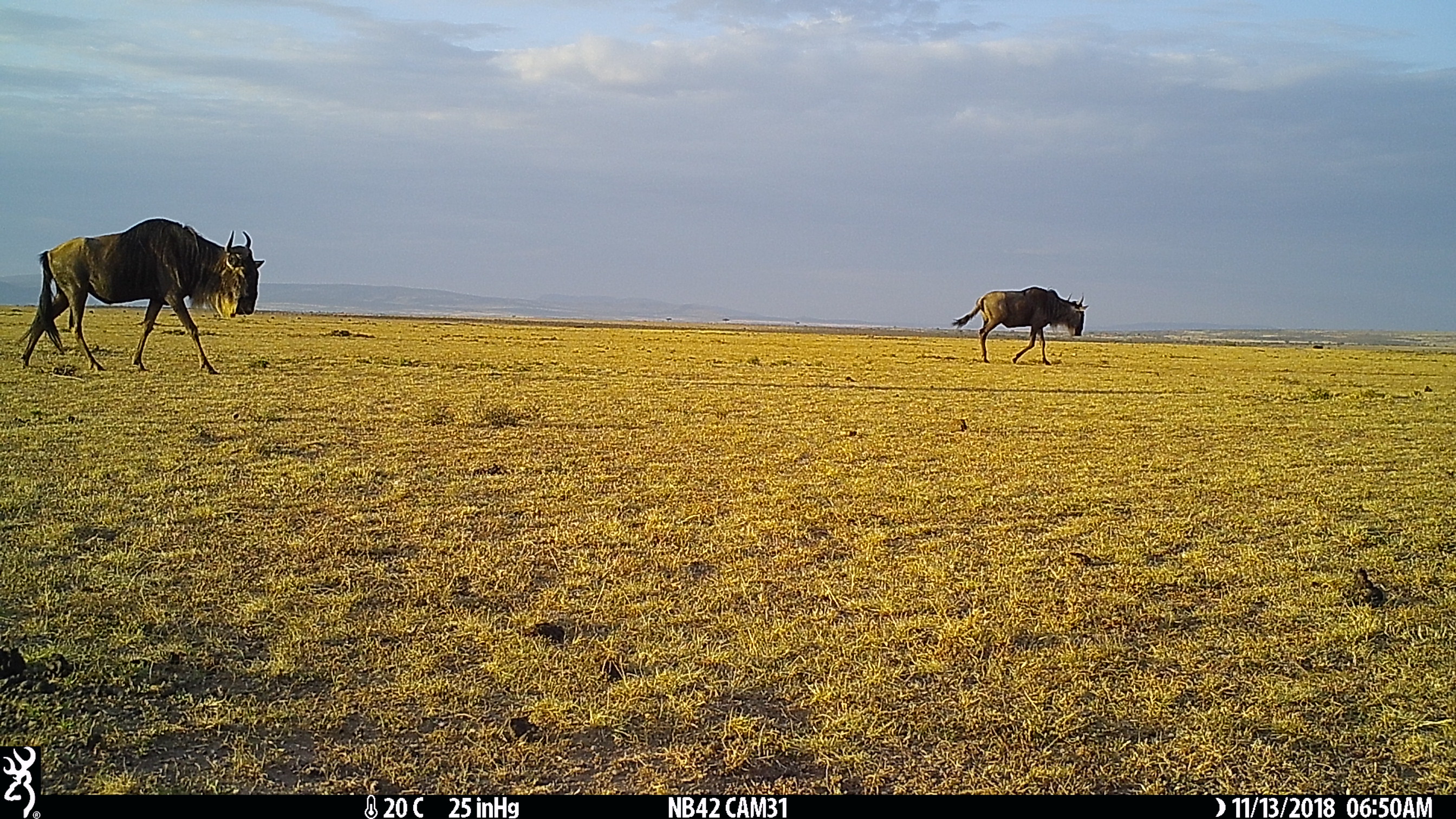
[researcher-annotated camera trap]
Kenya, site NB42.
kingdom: Animalia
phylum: Chordata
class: Mammalia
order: Artiodactyla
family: Bovidae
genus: Connochaetes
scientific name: Connochaetes taurinus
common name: blue wildebeest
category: wildebeest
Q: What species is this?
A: Wildebeest (blue wildebeest) (Connochaetes taurinus).